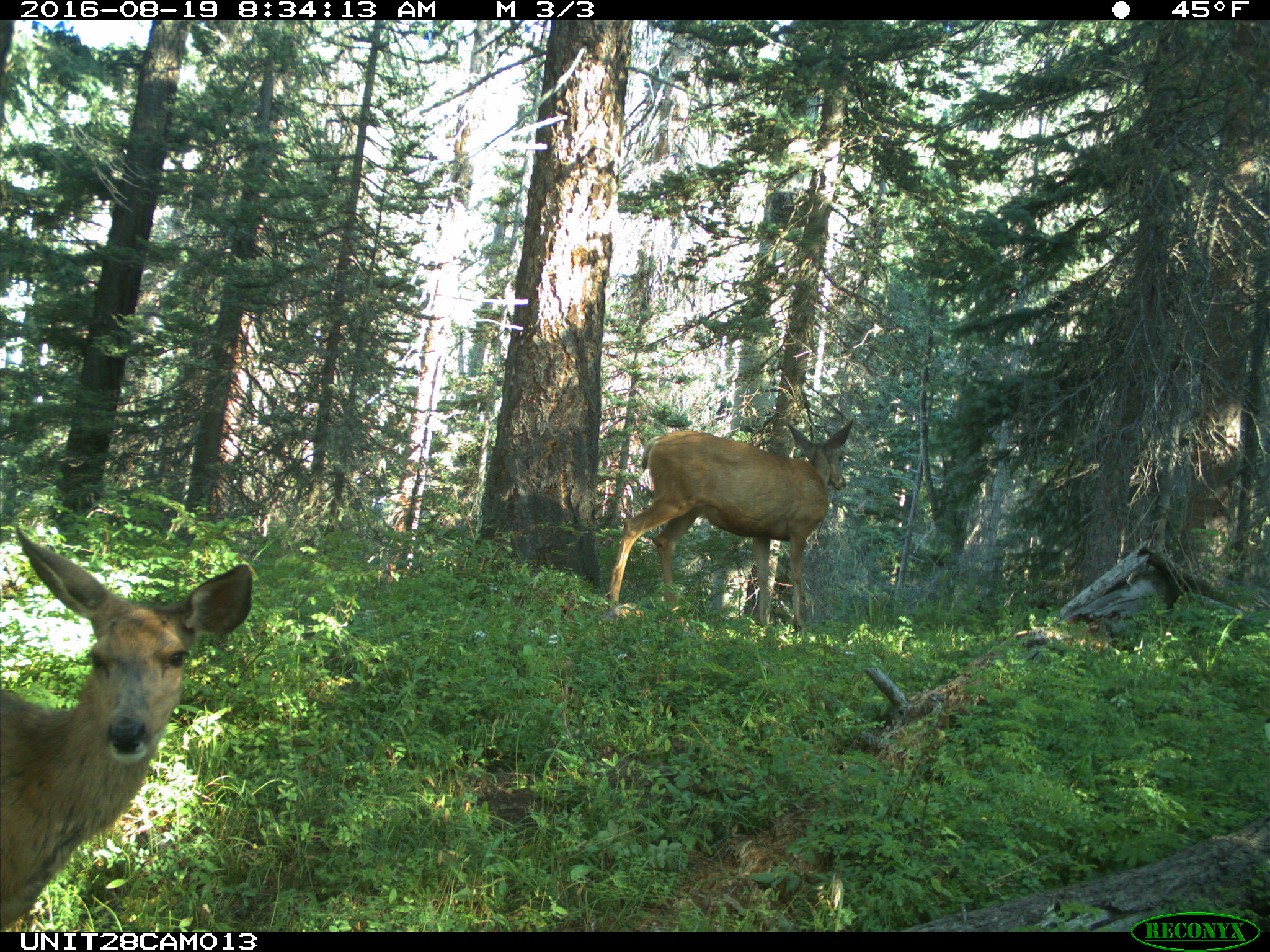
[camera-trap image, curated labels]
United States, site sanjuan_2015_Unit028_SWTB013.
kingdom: Animalia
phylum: Chordata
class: Mammalia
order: Artiodactyla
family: Cervidae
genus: Odocoileus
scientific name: Odocoileus hemionus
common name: mule deer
Odocoileus hemionus (mule deer).